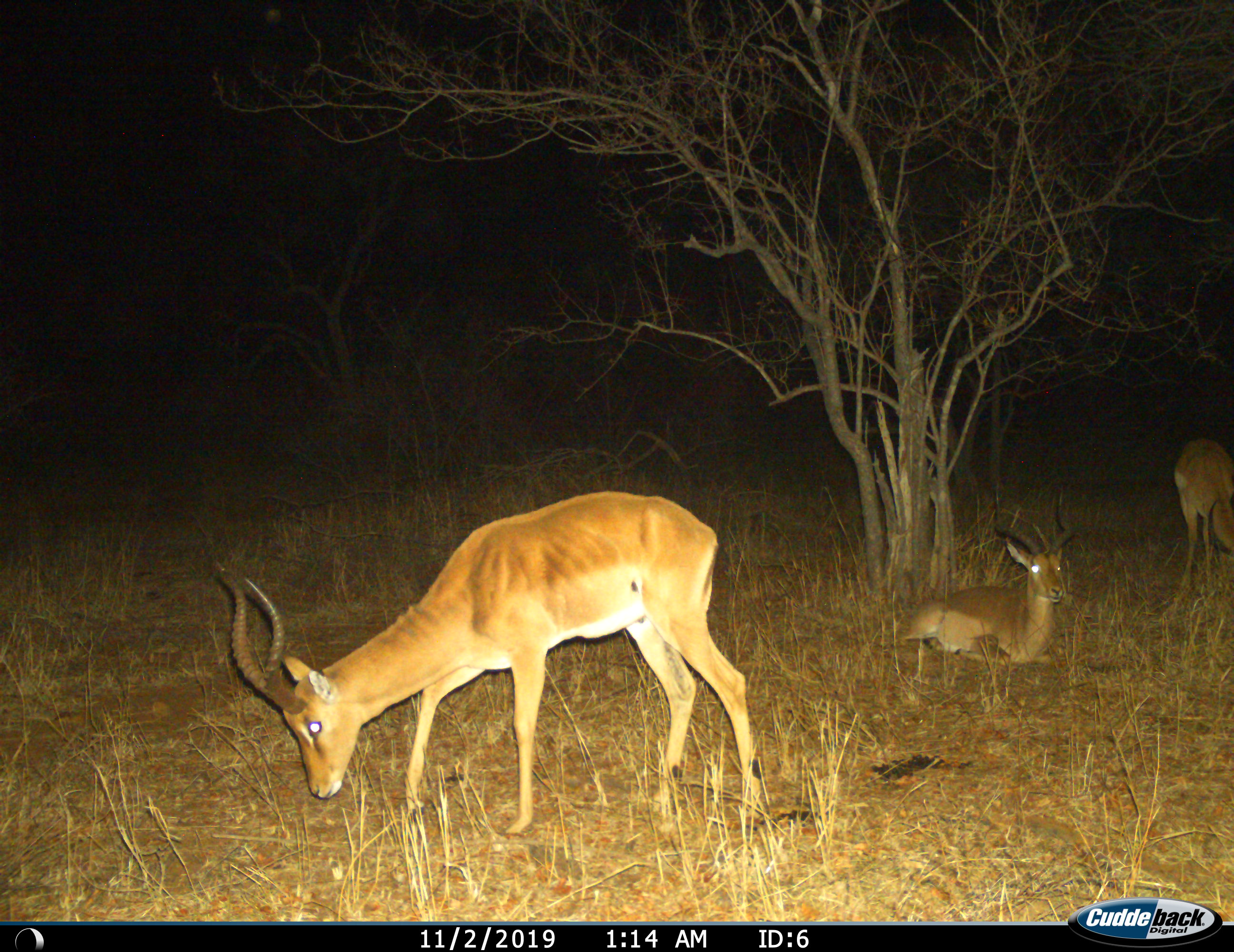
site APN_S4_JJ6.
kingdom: Animalia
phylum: Chordata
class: Mammalia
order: Artiodactyla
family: Bovidae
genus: Aepyceros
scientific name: Aepyceros melampus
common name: impala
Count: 3.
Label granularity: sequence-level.